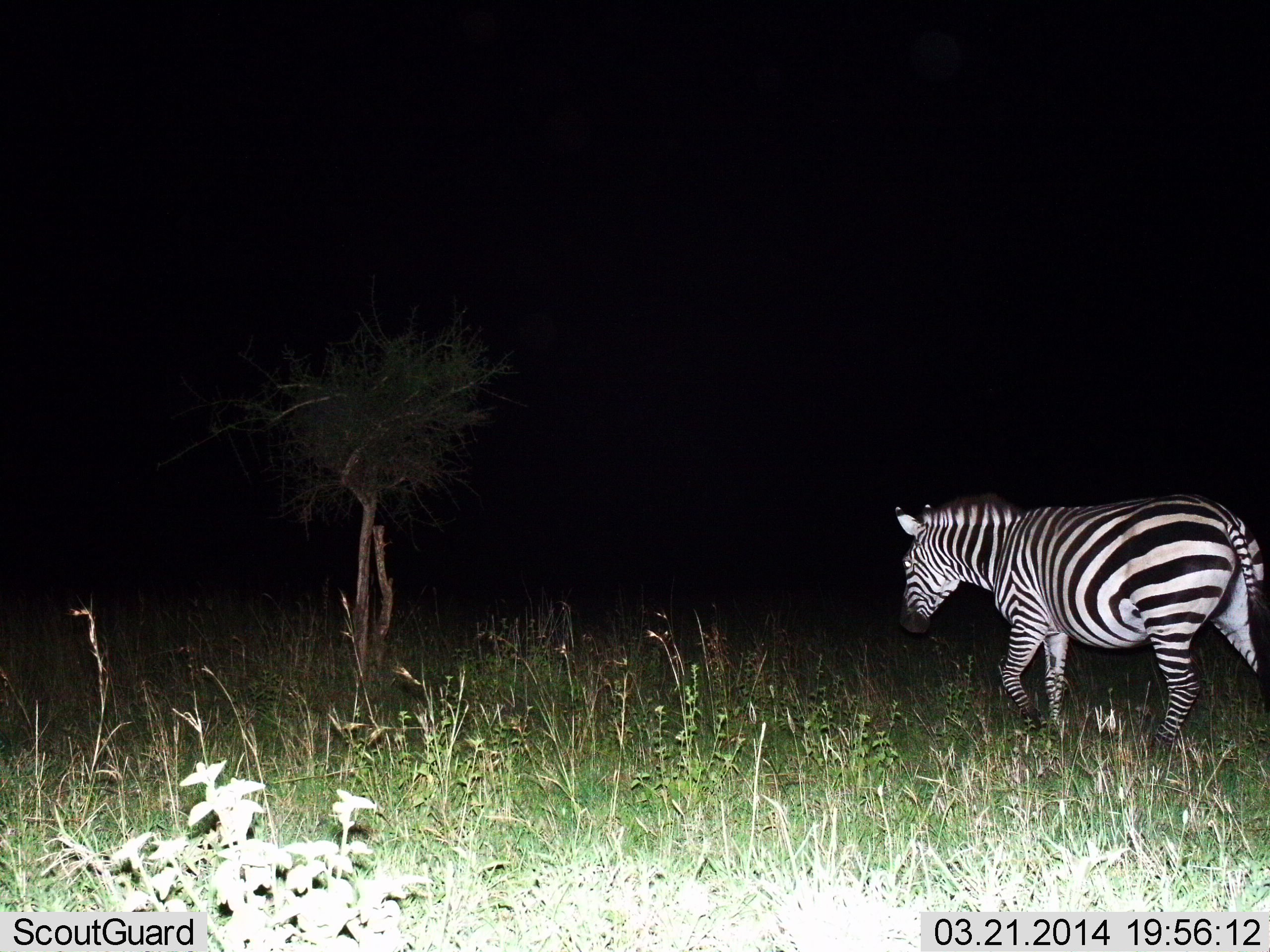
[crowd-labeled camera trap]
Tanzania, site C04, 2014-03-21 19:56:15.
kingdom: Animalia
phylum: Chordata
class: Mammalia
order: Perissodactyla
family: Equidae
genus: Equus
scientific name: Equus quagga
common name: plains zebra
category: zebra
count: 1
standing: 20%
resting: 0%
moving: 80%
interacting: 0%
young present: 0%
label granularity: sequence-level